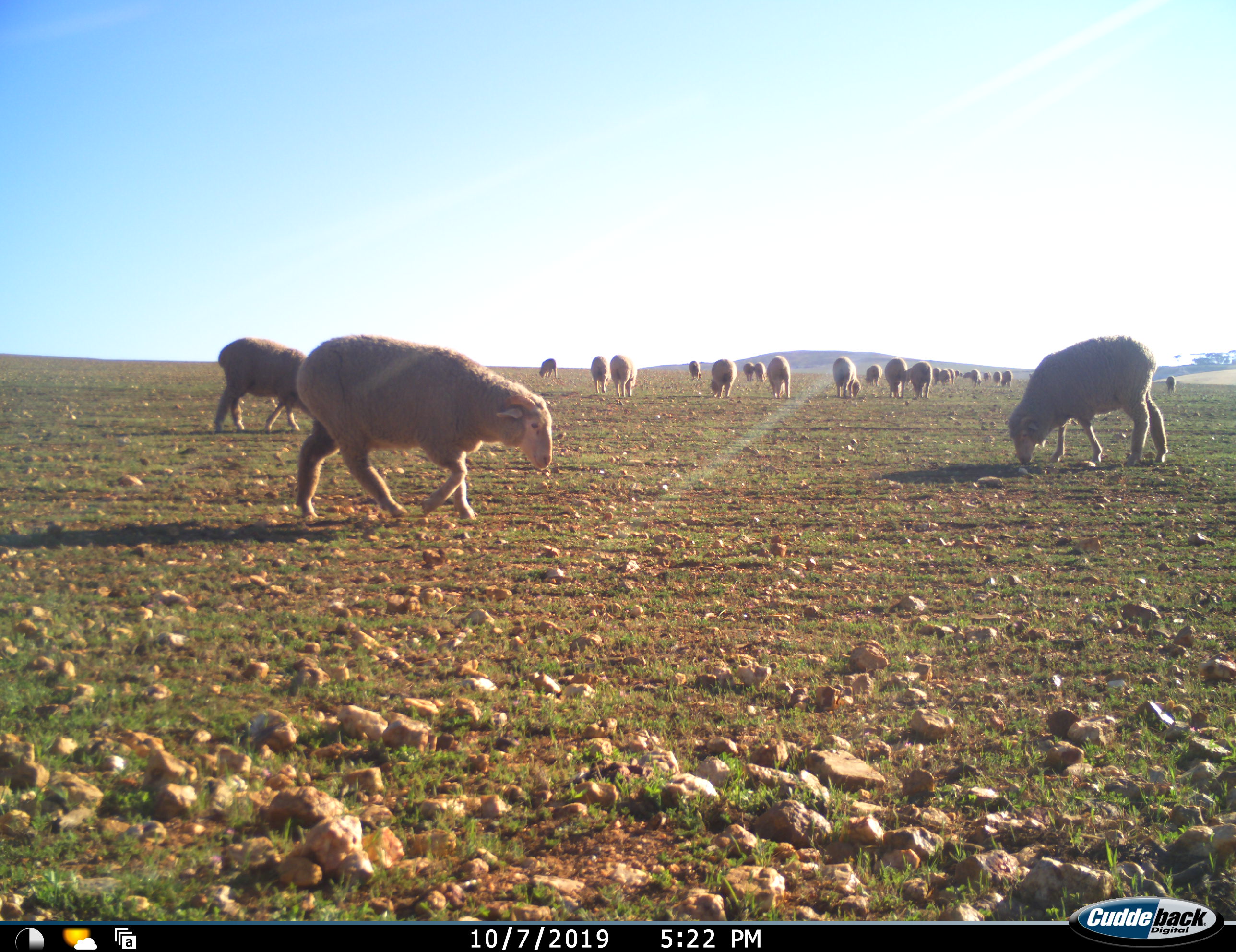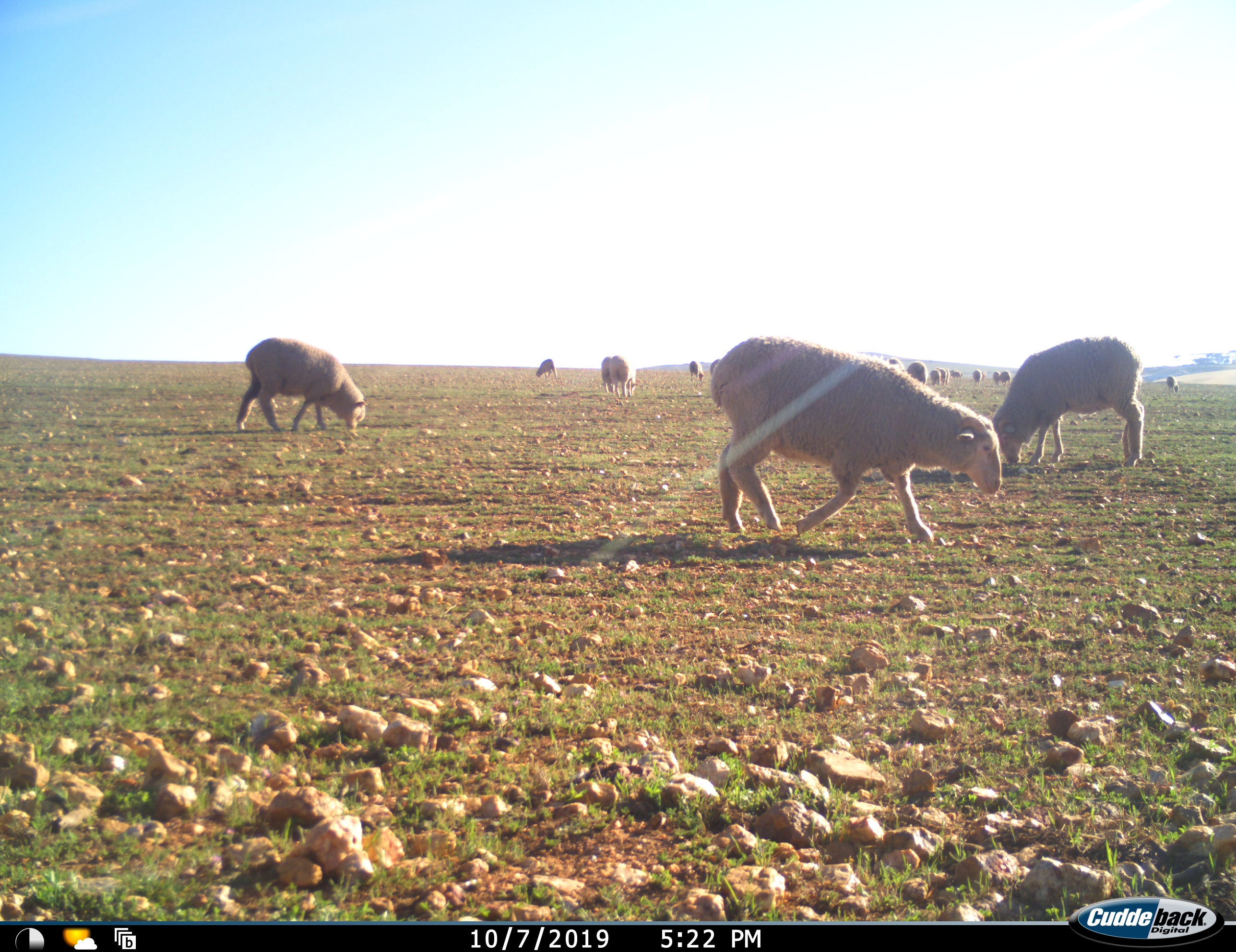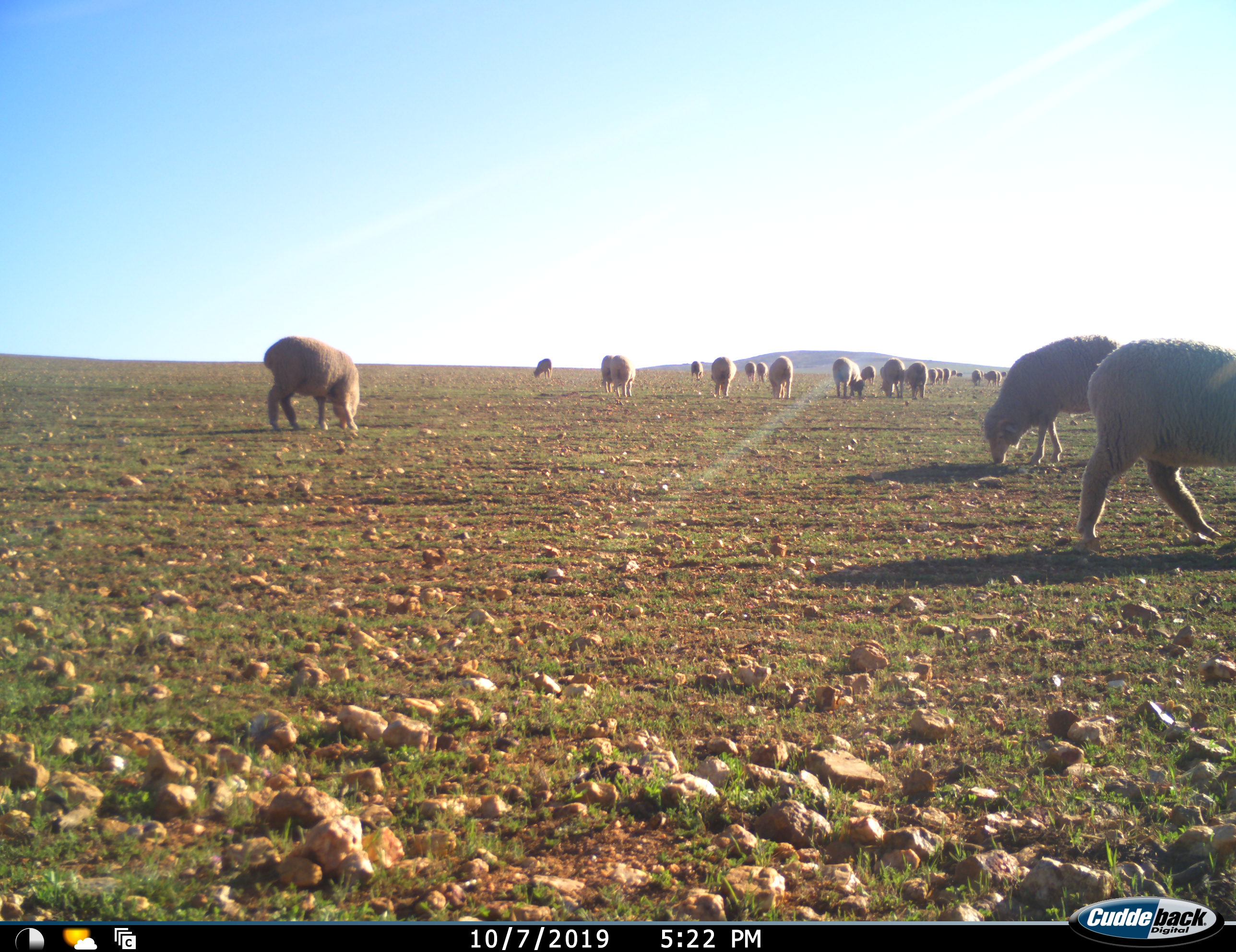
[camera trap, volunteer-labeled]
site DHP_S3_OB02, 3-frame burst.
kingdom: Animalia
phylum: Chordata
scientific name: Vertebrata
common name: domestic animal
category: domesticanimal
Domesticanimal (domestic animal) (Vertebrata), count 11-50. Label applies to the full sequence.